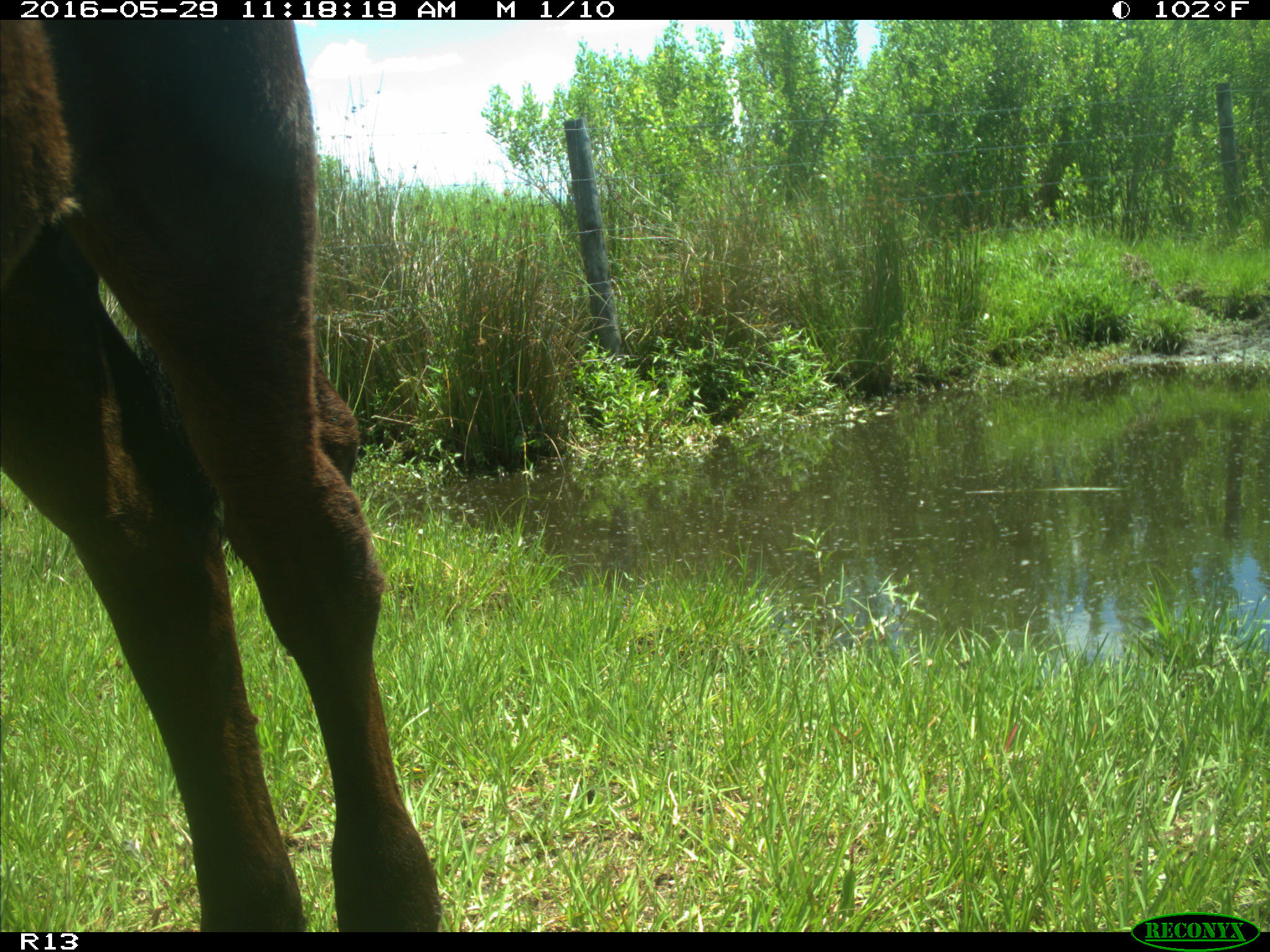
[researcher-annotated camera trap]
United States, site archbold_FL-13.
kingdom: Animalia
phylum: Chordata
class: Mammalia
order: Artiodactyla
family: Bovidae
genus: Bos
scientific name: Bos taurus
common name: domestic cow